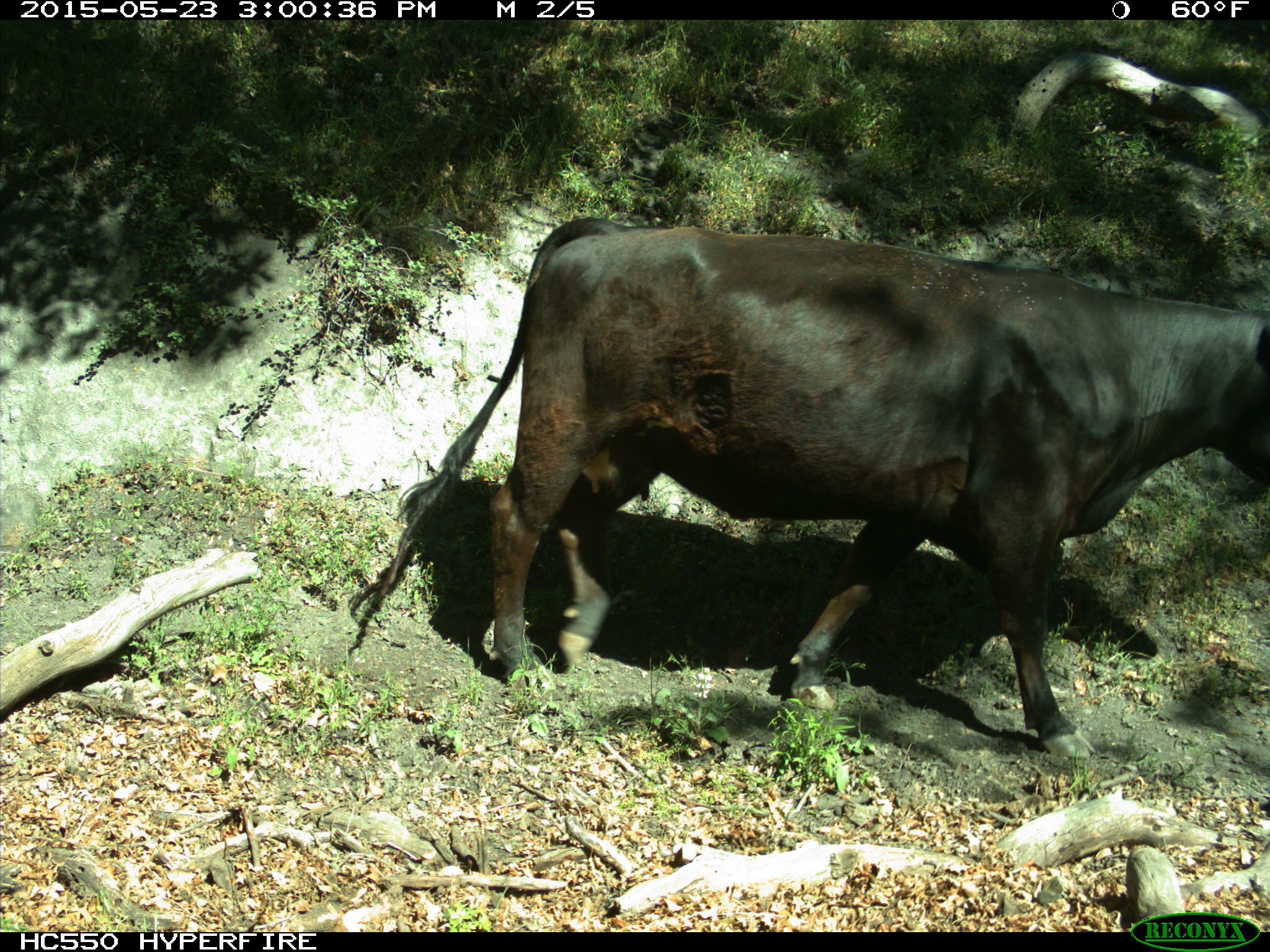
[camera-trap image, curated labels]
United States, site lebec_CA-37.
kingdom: Animalia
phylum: Chordata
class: Mammalia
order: Artiodactyla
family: Bovidae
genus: Bos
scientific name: Bos taurus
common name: domestic cow